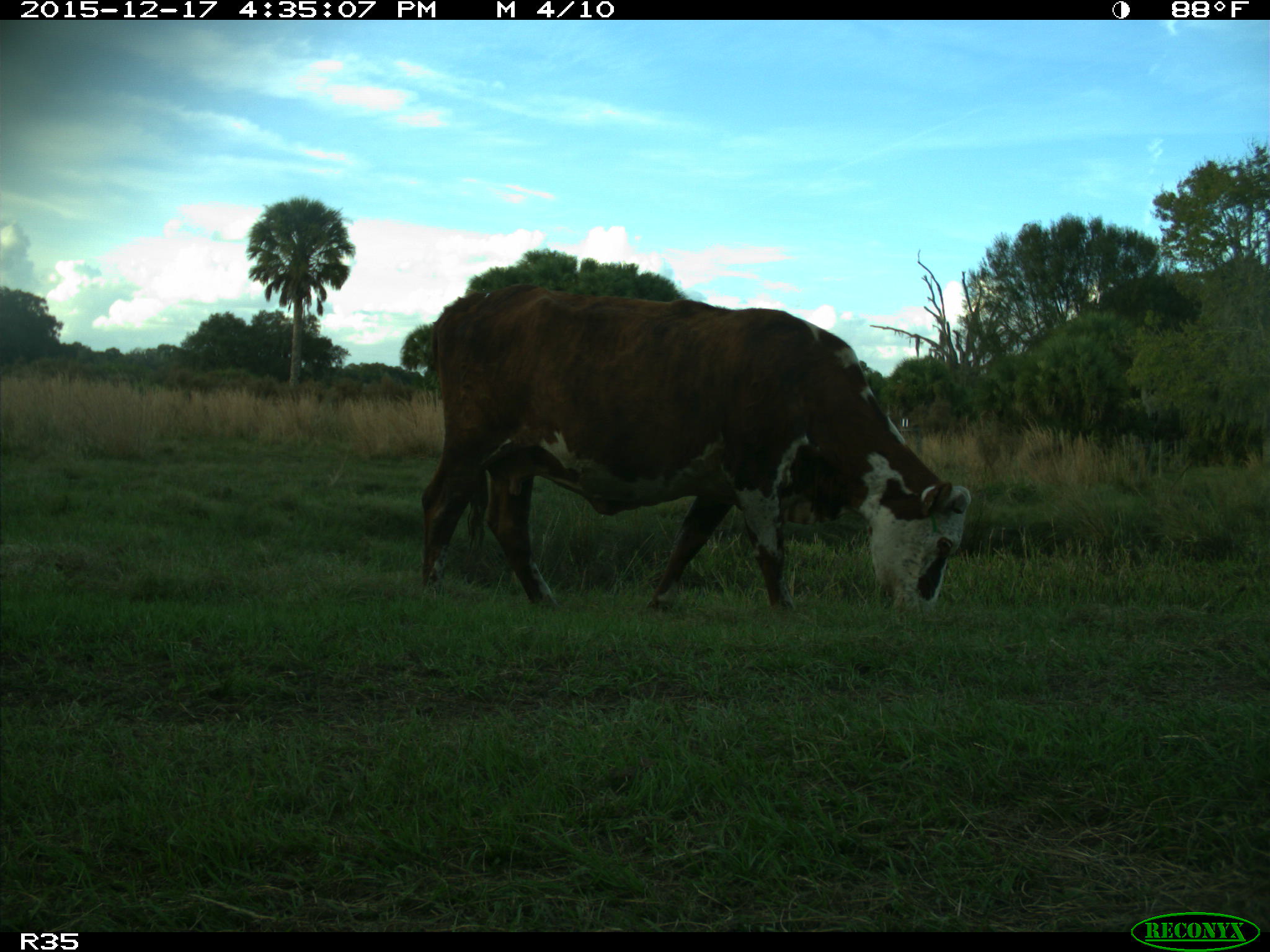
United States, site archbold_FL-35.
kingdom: Animalia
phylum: Chordata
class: Mammalia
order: Artiodactyla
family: Bovidae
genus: Bos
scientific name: Bos taurus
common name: domestic cow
Bos taurus (domestic cow).